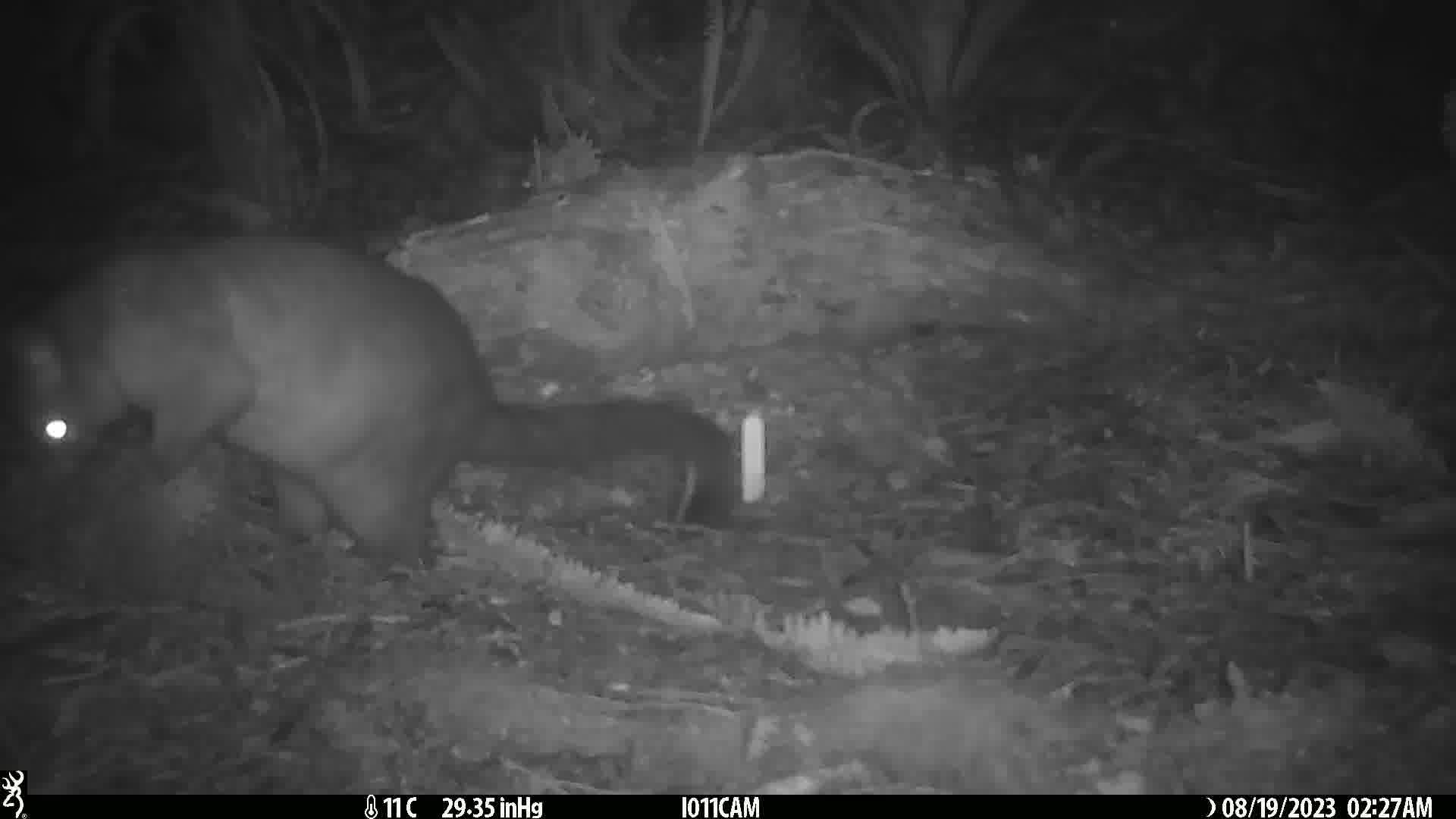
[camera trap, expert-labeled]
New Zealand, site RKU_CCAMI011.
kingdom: Animalia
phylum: Chordata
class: Mammalia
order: Diprotodontia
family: Phalangeridae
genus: Trichosurus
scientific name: Trichosurus vulpecula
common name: common brushtail possum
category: possum